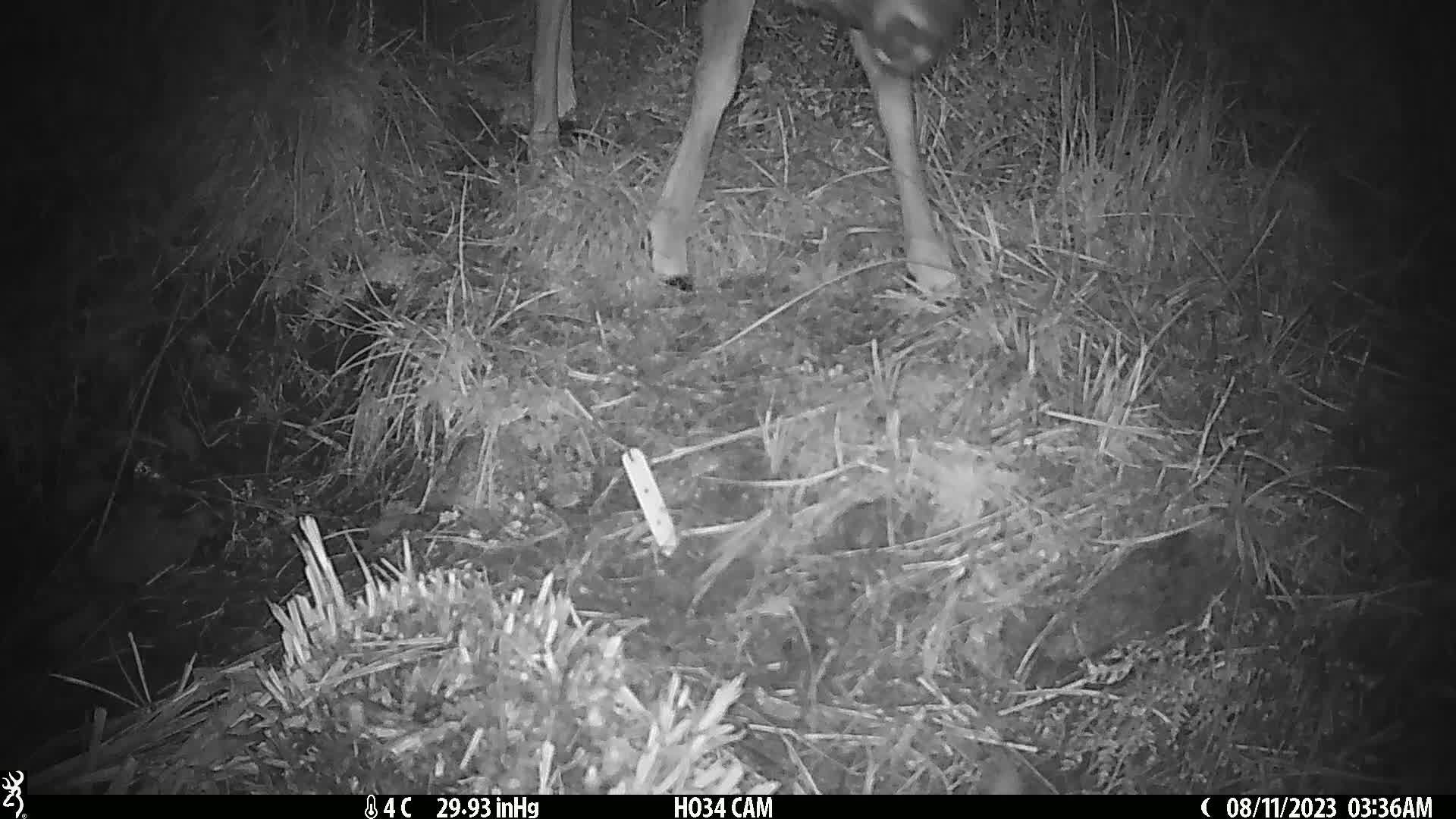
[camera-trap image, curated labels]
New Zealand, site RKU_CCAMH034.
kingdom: Animalia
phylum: Chordata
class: Mammalia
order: Artiodactyla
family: Cervidae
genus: Odocoileus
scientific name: Odocoileus virginianus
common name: white-tailed deer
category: white tailed deer